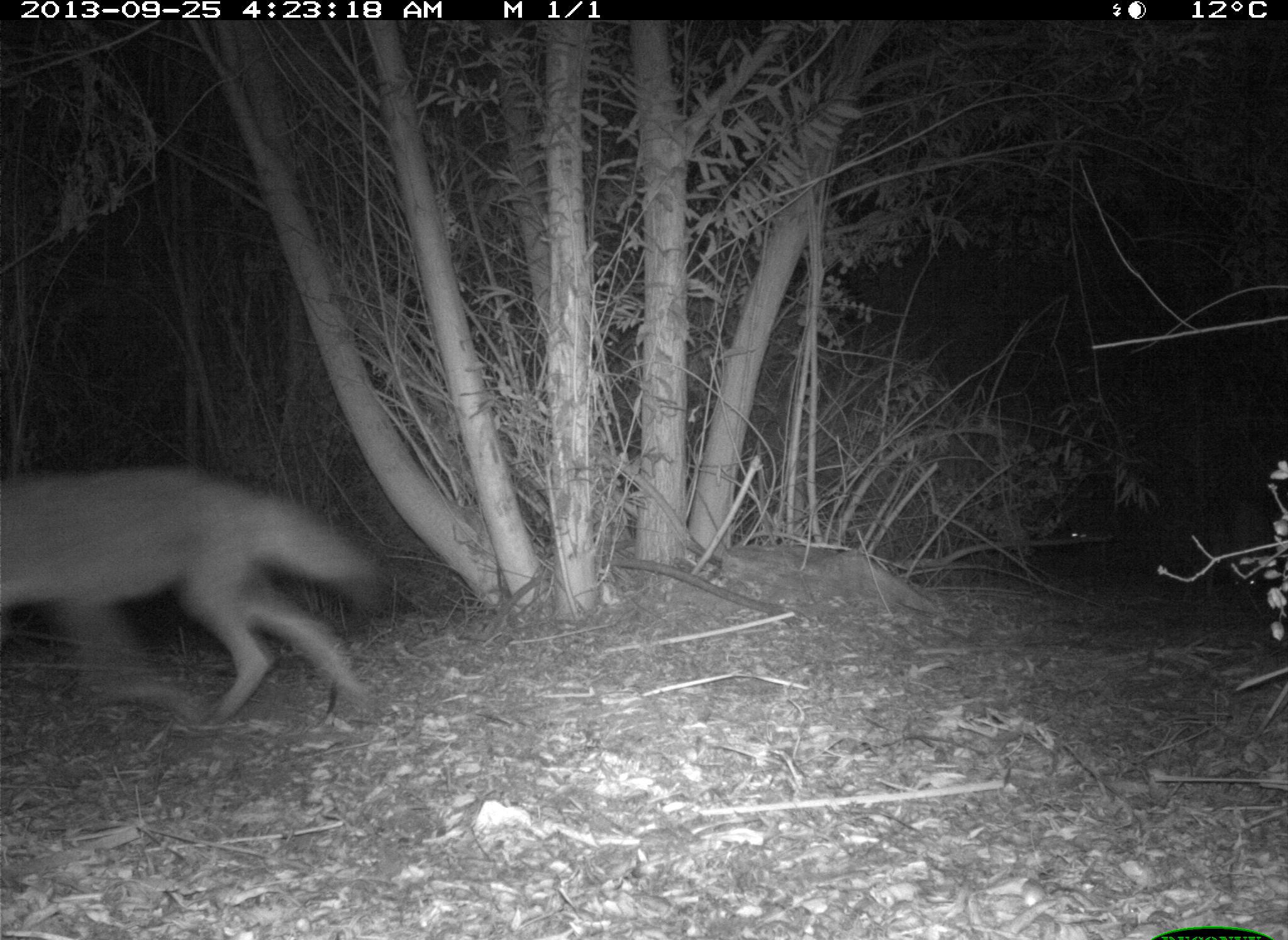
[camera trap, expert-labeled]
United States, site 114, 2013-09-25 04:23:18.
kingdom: Animalia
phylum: Chordata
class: Mammalia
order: Carnivora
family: Canidae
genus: Canis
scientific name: Canis latrans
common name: coyote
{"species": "coyote (Canis latrans)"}